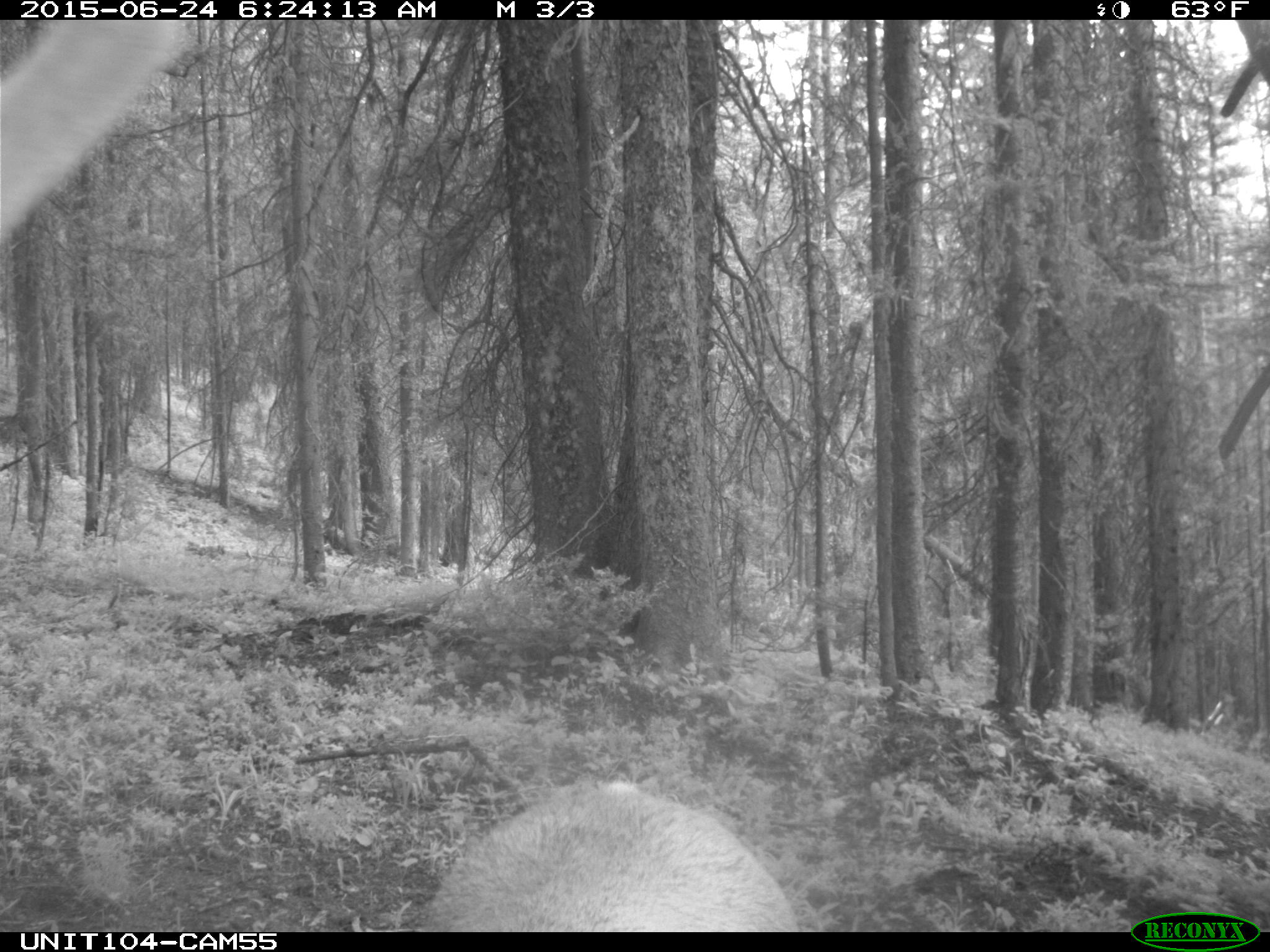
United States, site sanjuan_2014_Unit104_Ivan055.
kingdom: Animalia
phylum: Chordata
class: Mammalia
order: Artiodactyla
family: Cervidae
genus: Cervus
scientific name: Cervus elaphus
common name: red deer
Cervus elaphus (red deer).